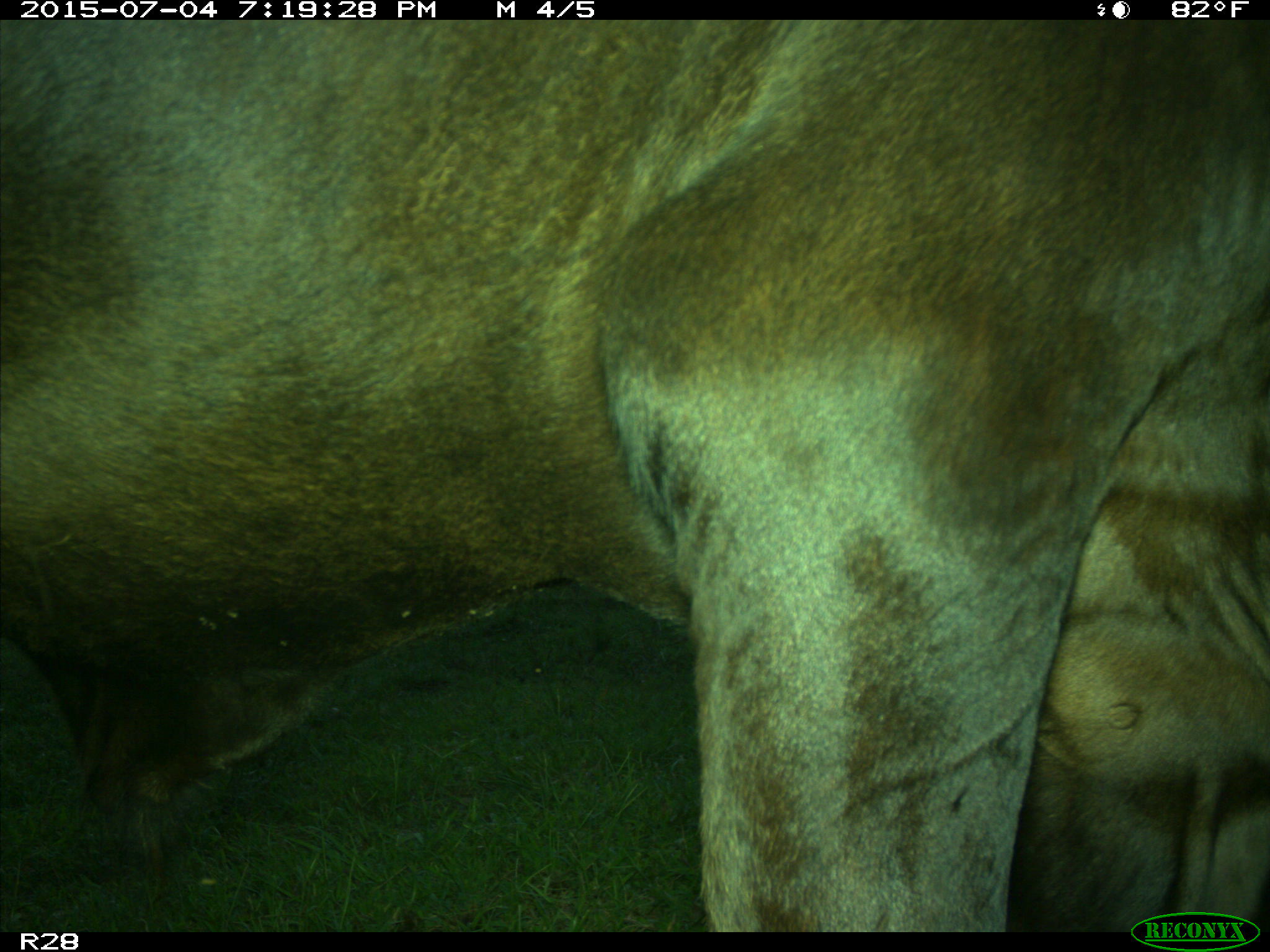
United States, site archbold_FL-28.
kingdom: Animalia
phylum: Chordata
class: Mammalia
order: Artiodactyla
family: Bovidae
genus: Bos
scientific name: Bos taurus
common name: domestic cow